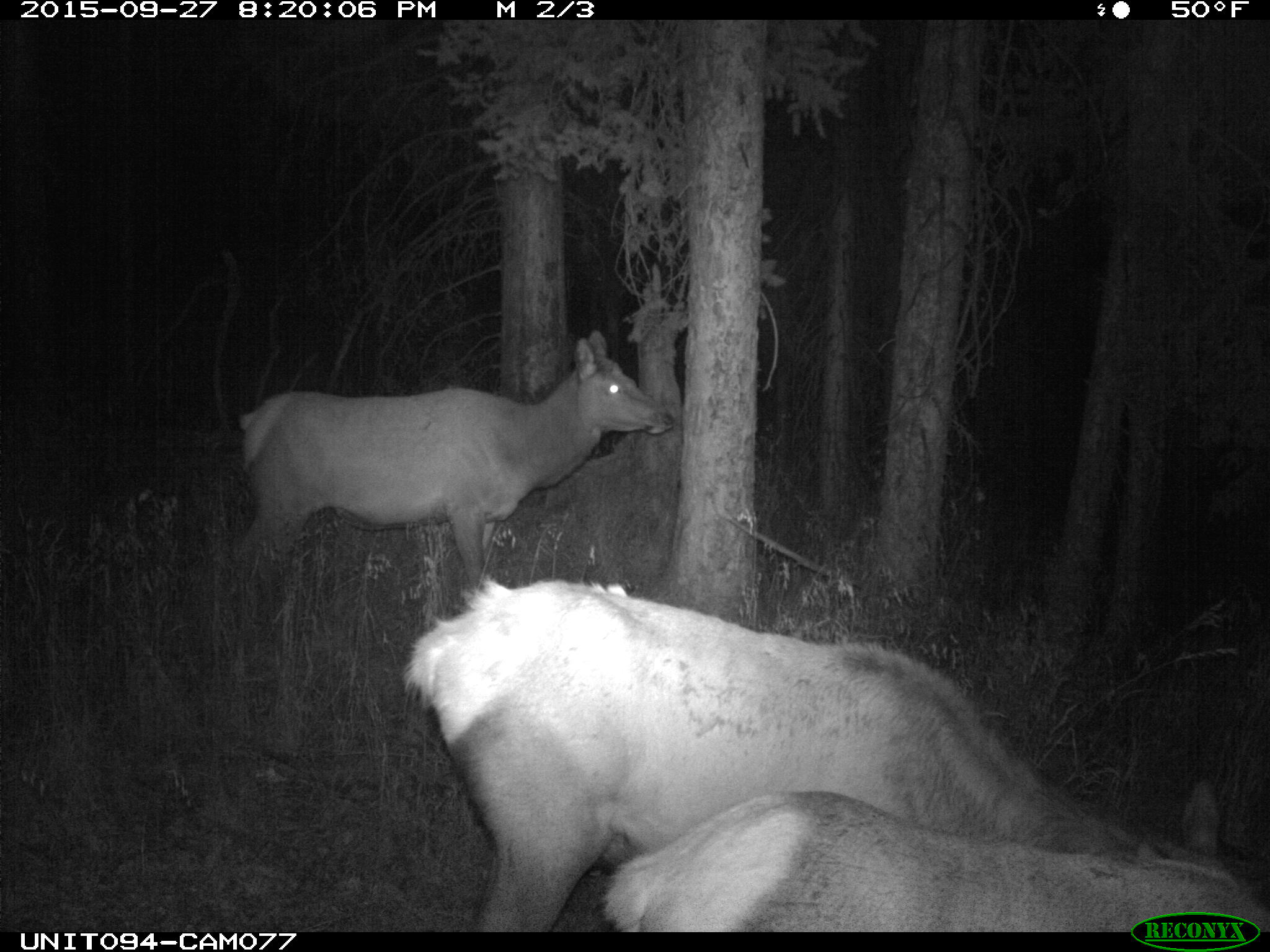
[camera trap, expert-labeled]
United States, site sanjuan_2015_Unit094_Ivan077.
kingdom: Animalia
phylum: Chordata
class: Mammalia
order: Artiodactyla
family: Cervidae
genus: Cervus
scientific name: Cervus elaphus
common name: red deer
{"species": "Cervus elaphus (red deer)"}